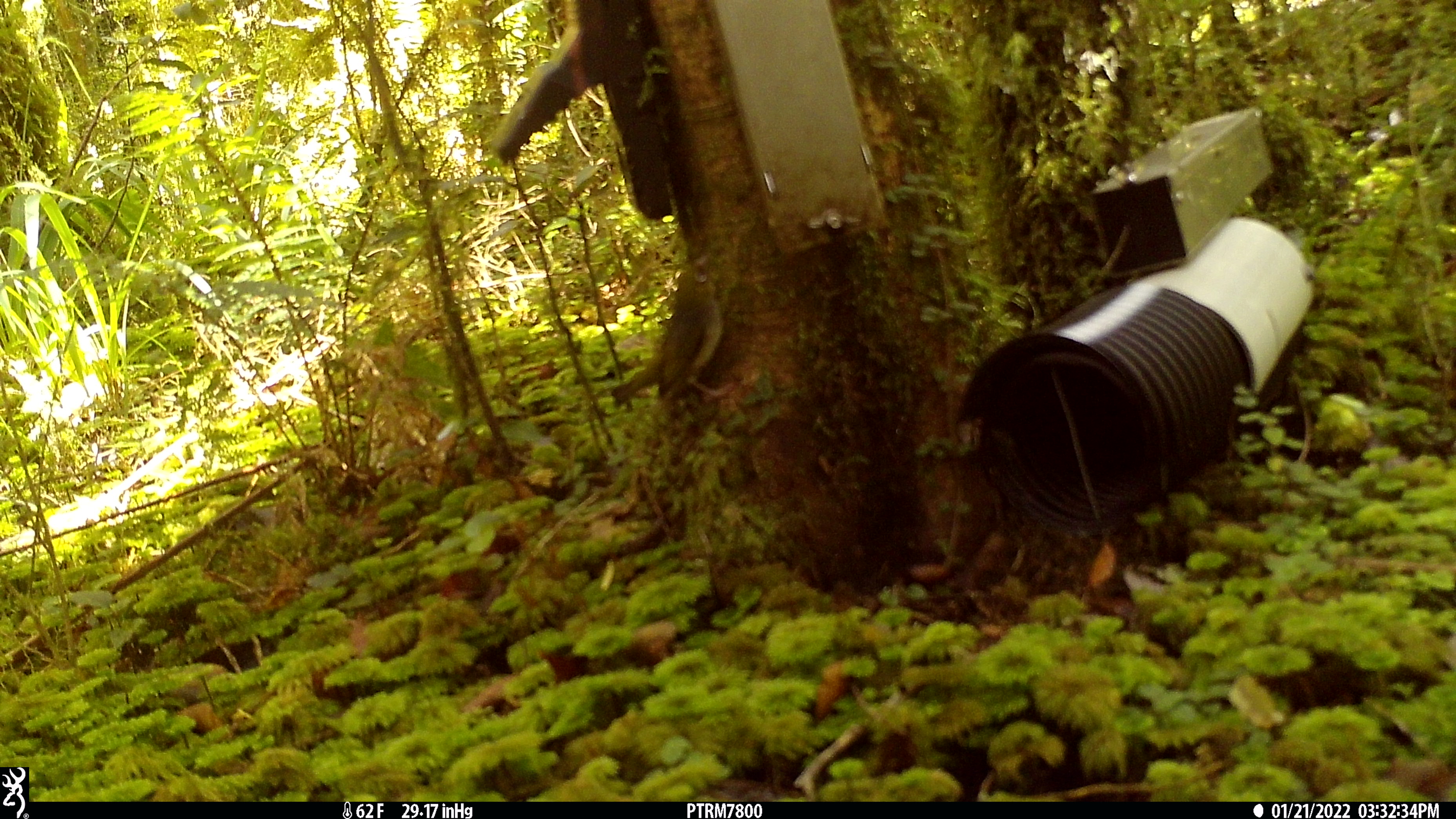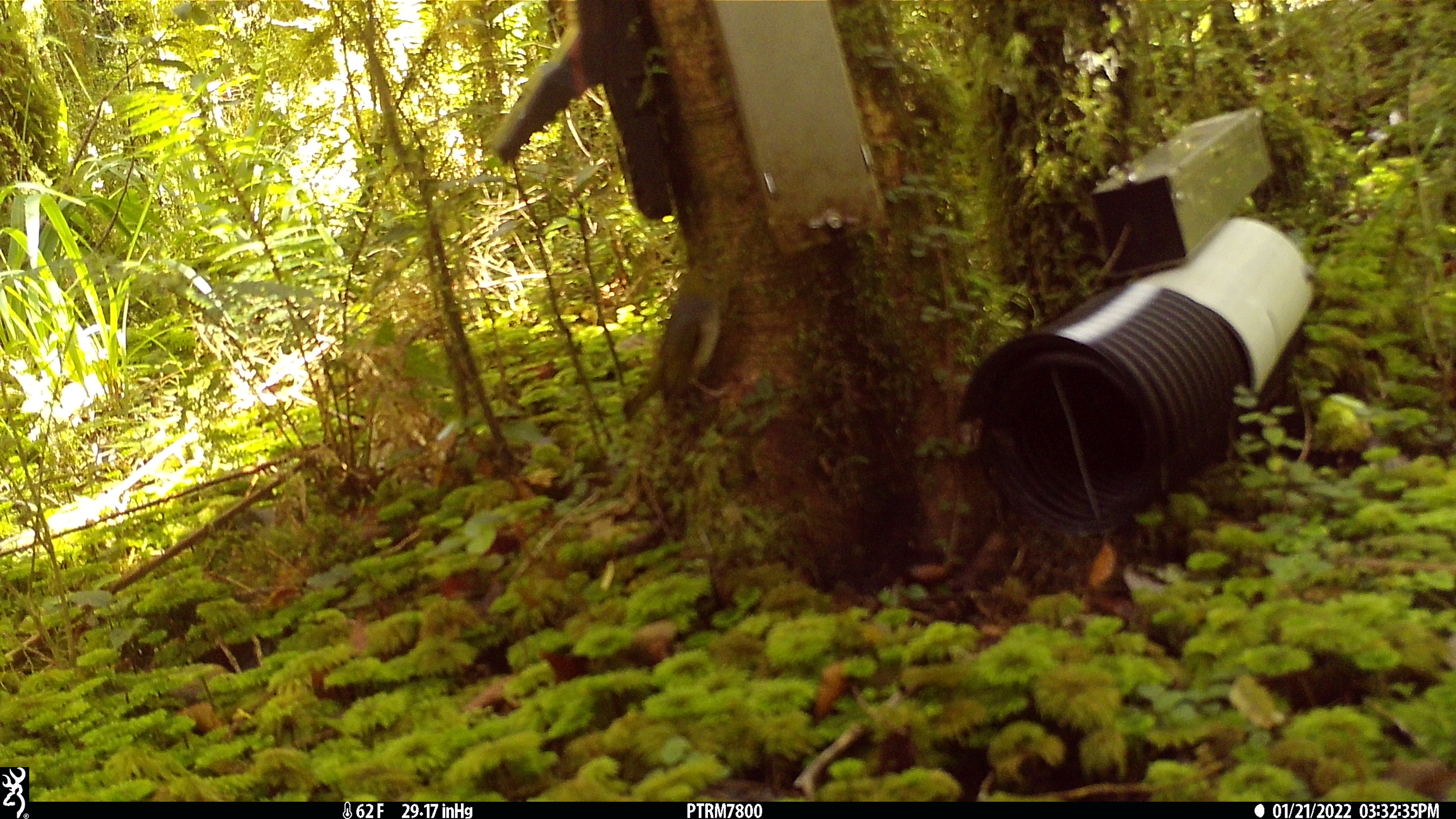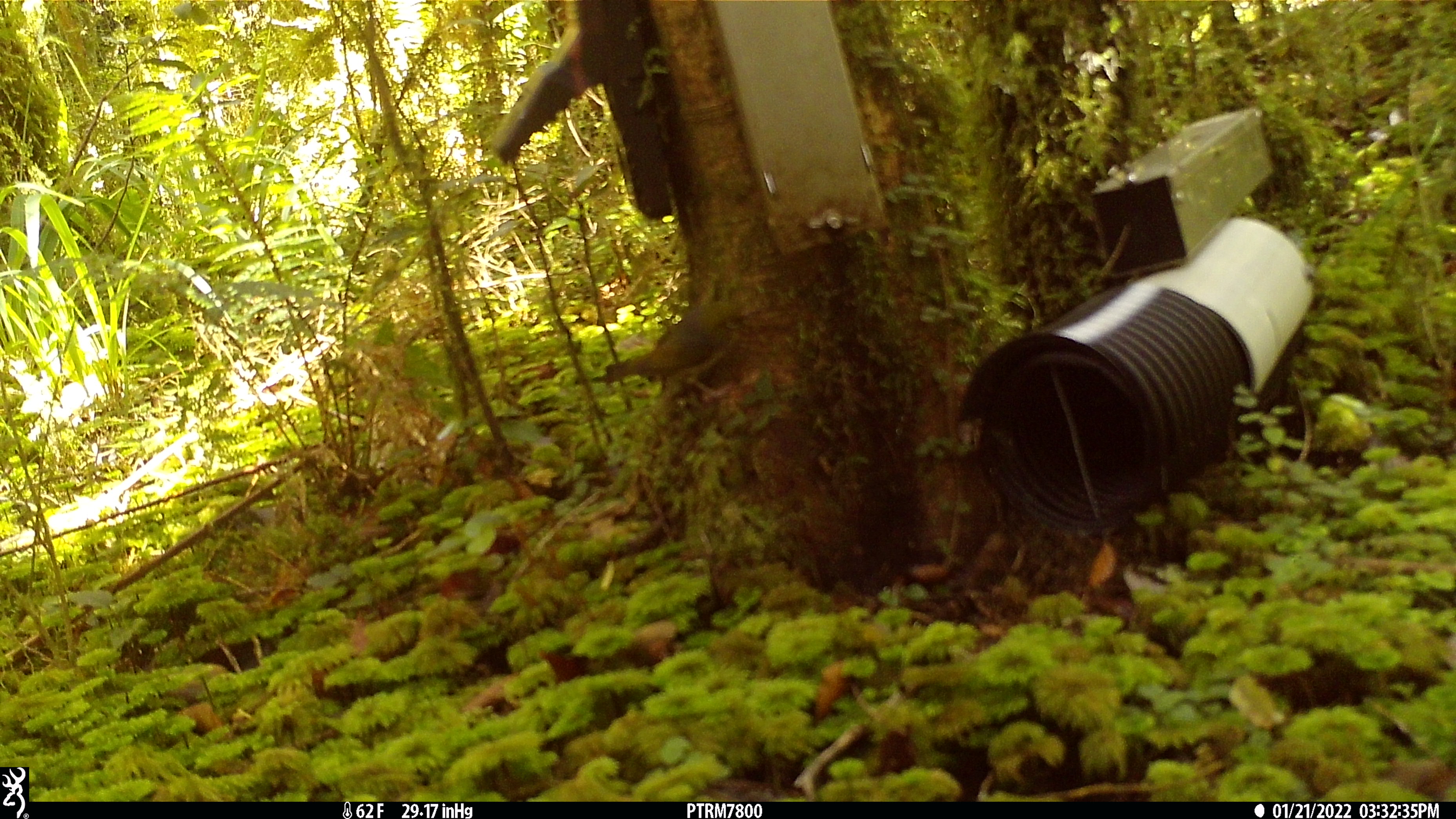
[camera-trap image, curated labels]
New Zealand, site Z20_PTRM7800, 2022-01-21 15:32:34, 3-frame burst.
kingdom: Animalia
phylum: Chordata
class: Aves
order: Passeriformes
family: Zosteropidae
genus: Zosterops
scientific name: Zosterops lateralis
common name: silvereye